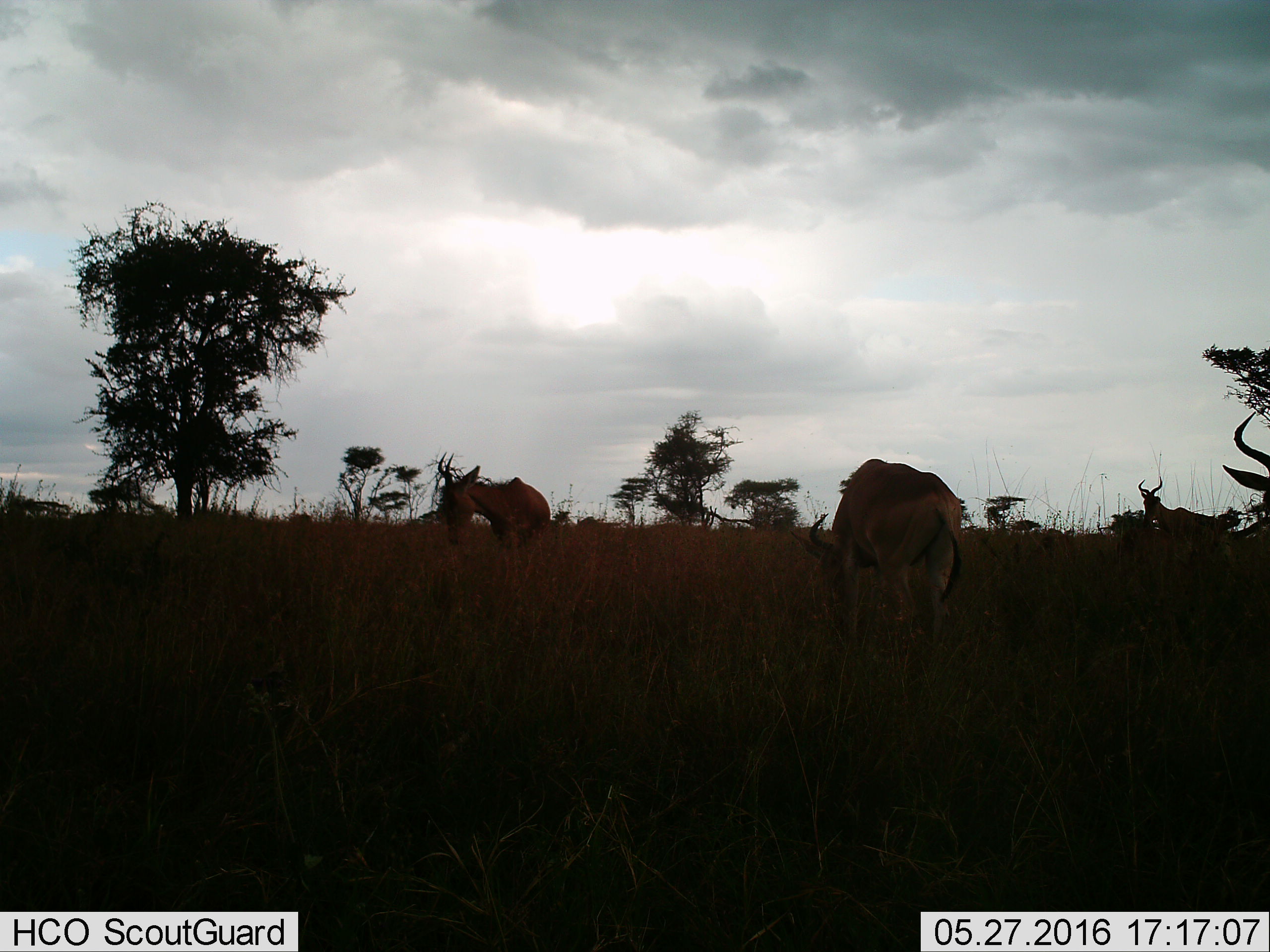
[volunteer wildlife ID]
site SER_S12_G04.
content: unidentified animal